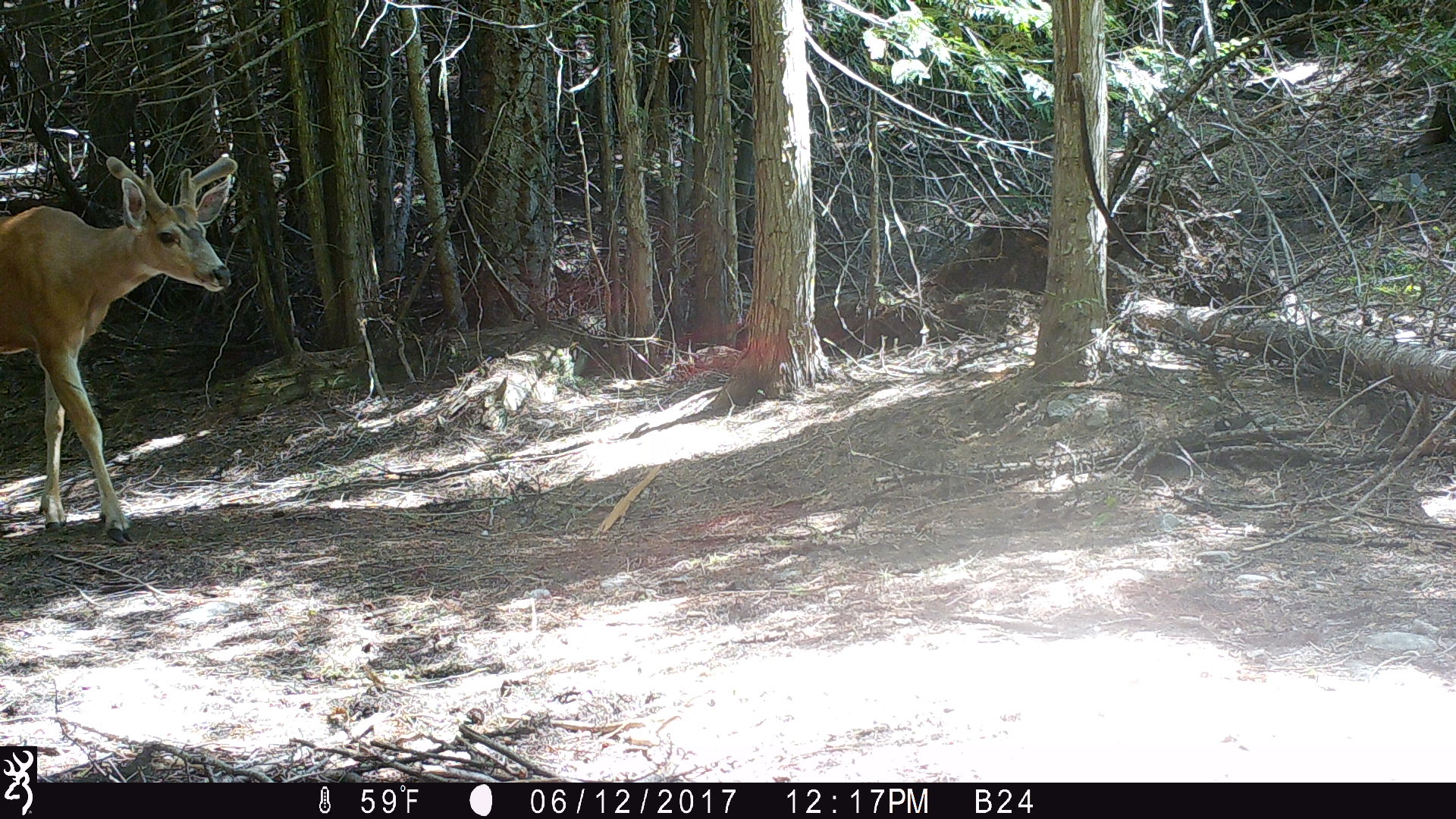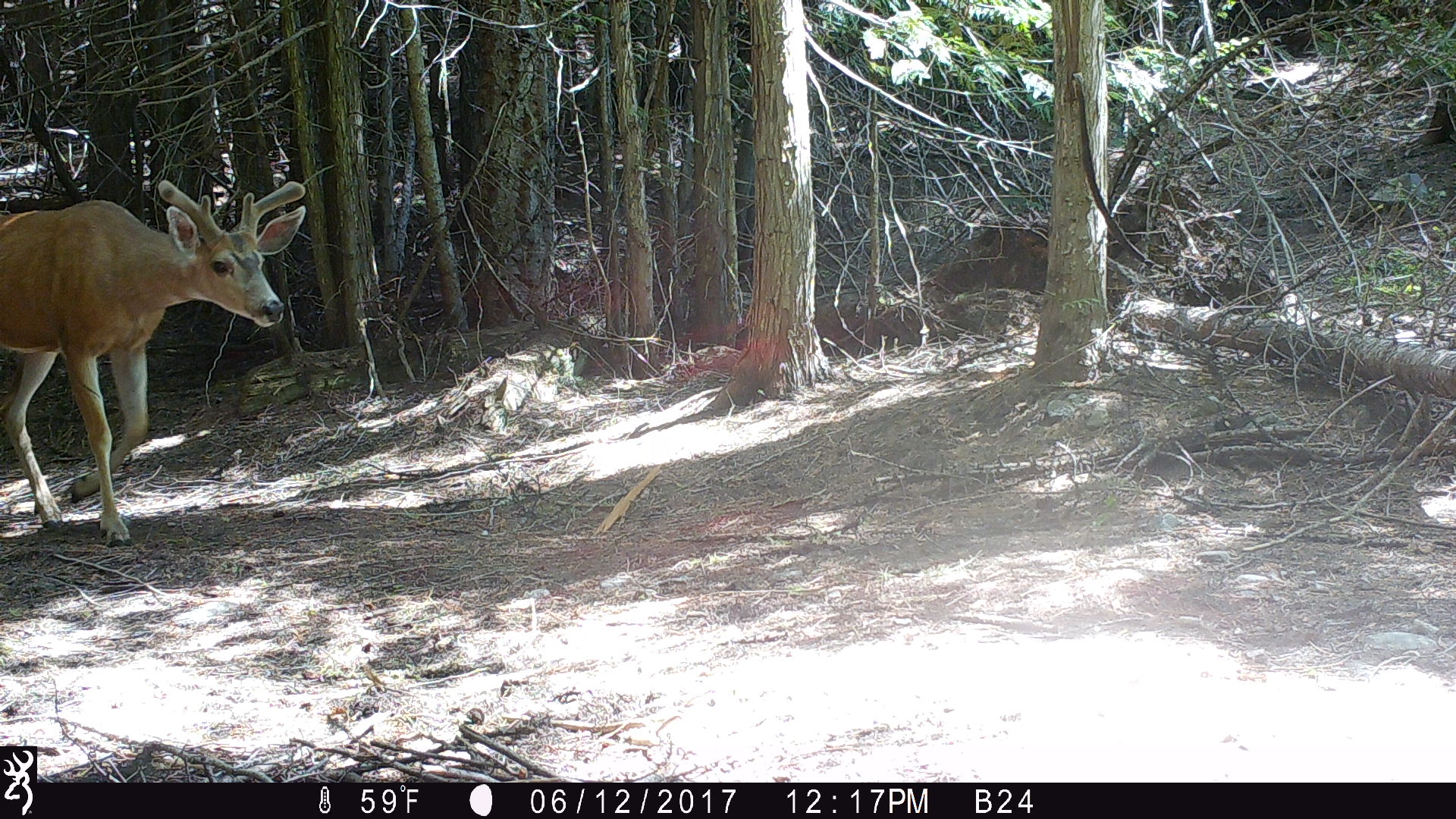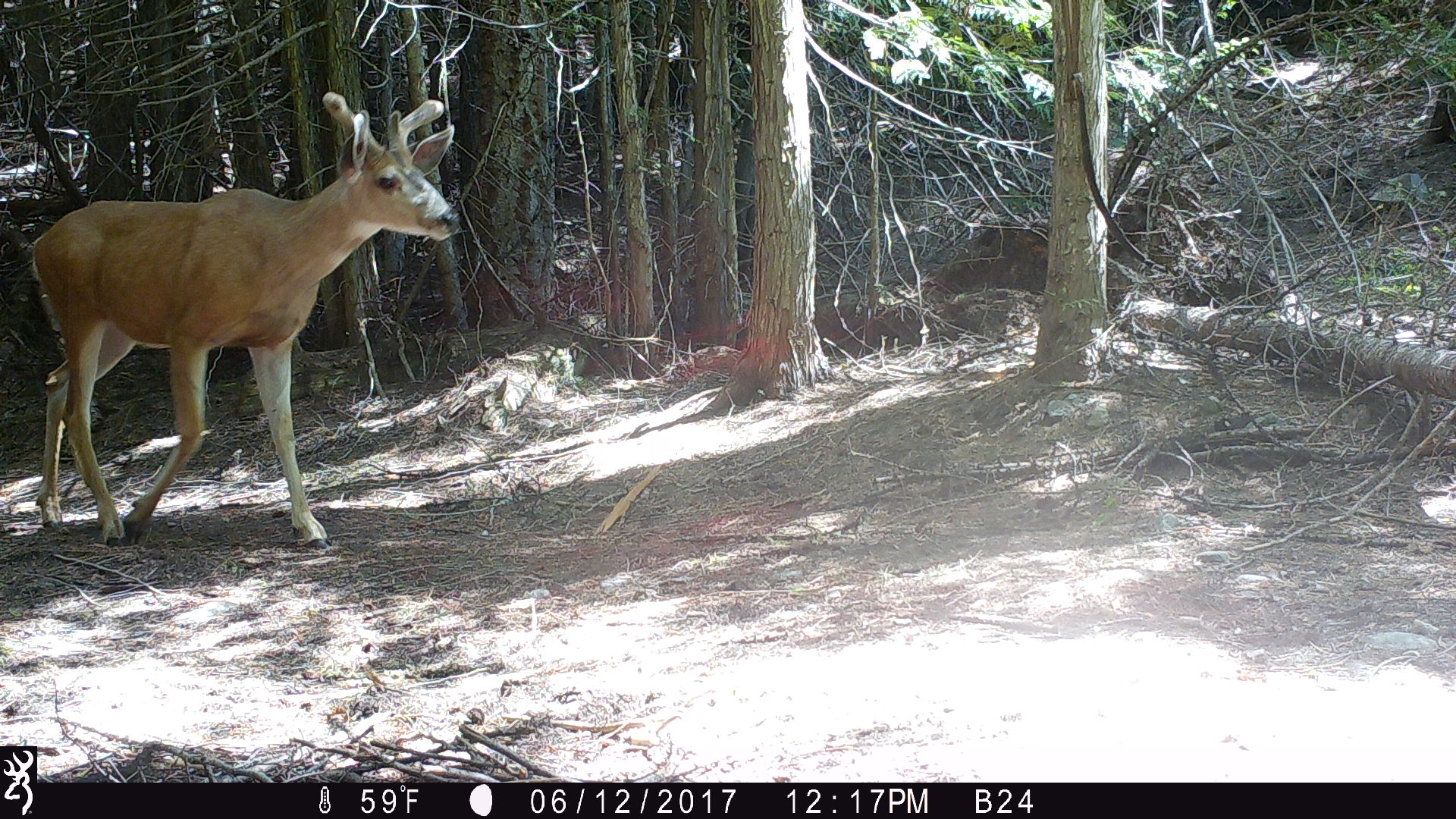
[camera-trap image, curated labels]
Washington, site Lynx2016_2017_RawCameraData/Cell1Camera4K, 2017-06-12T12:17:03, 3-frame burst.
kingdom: Animalia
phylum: Chordata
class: Mammalia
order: Artiodactyla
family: Cervidae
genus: Odocoileus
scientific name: Odocoileus hemionus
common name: mule deer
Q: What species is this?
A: Odocoileus hemionus (mule deer).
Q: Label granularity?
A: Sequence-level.